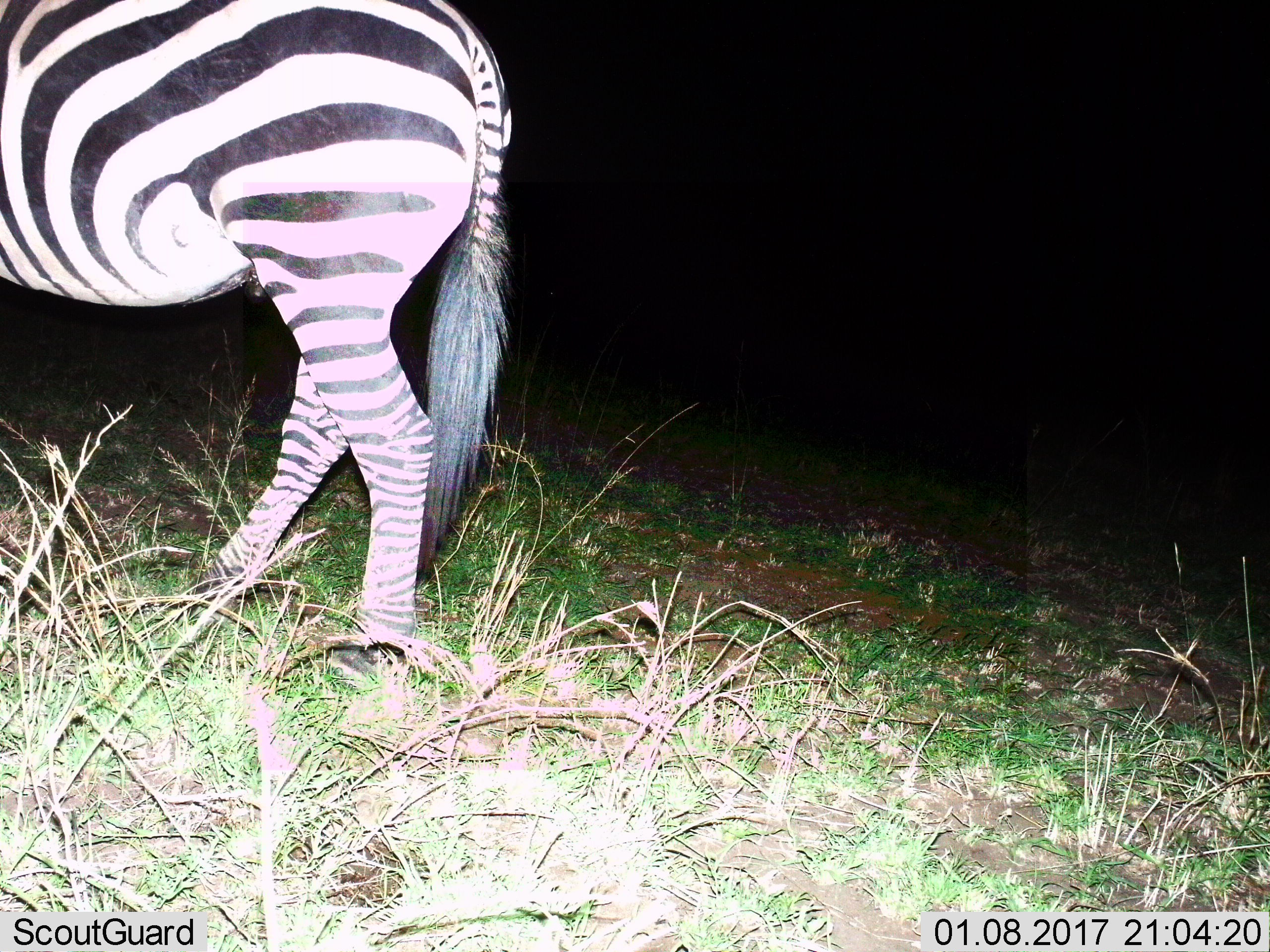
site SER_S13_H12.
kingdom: Animalia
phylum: Chordata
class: Mammalia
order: Perissodactyla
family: Equidae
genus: Equus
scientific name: Equus quagga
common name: plains zebra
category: zebraplains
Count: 1.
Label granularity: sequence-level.